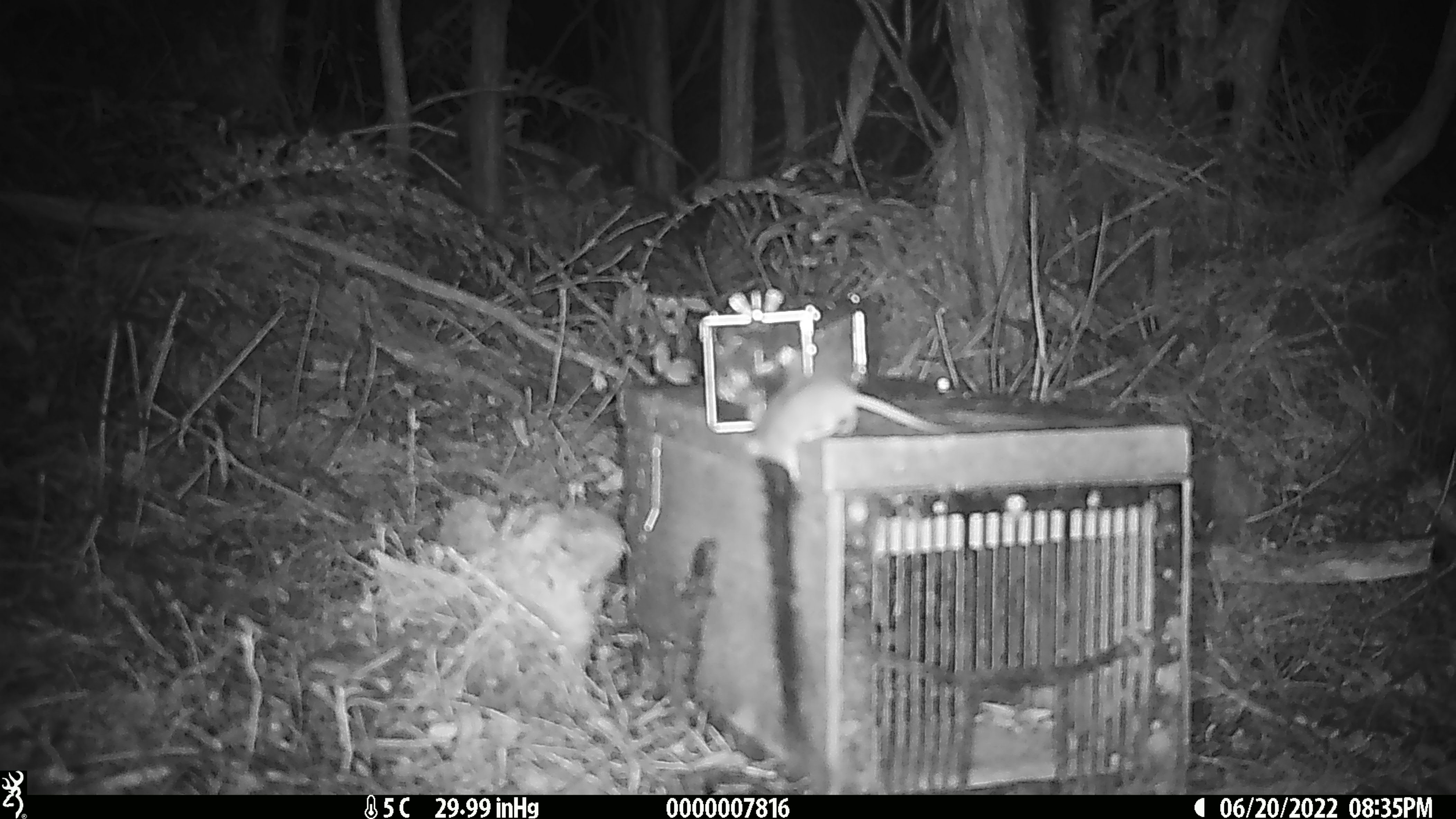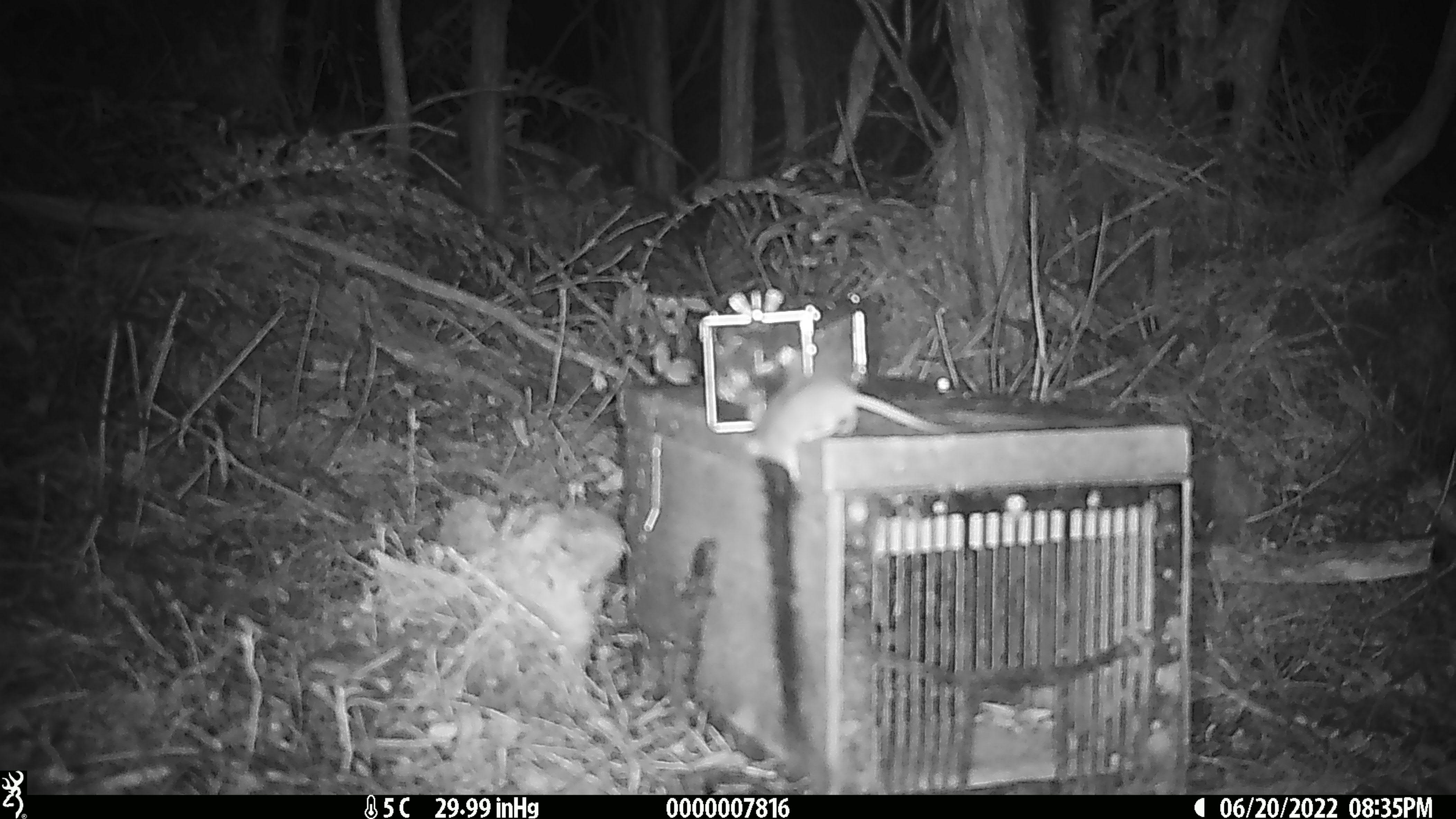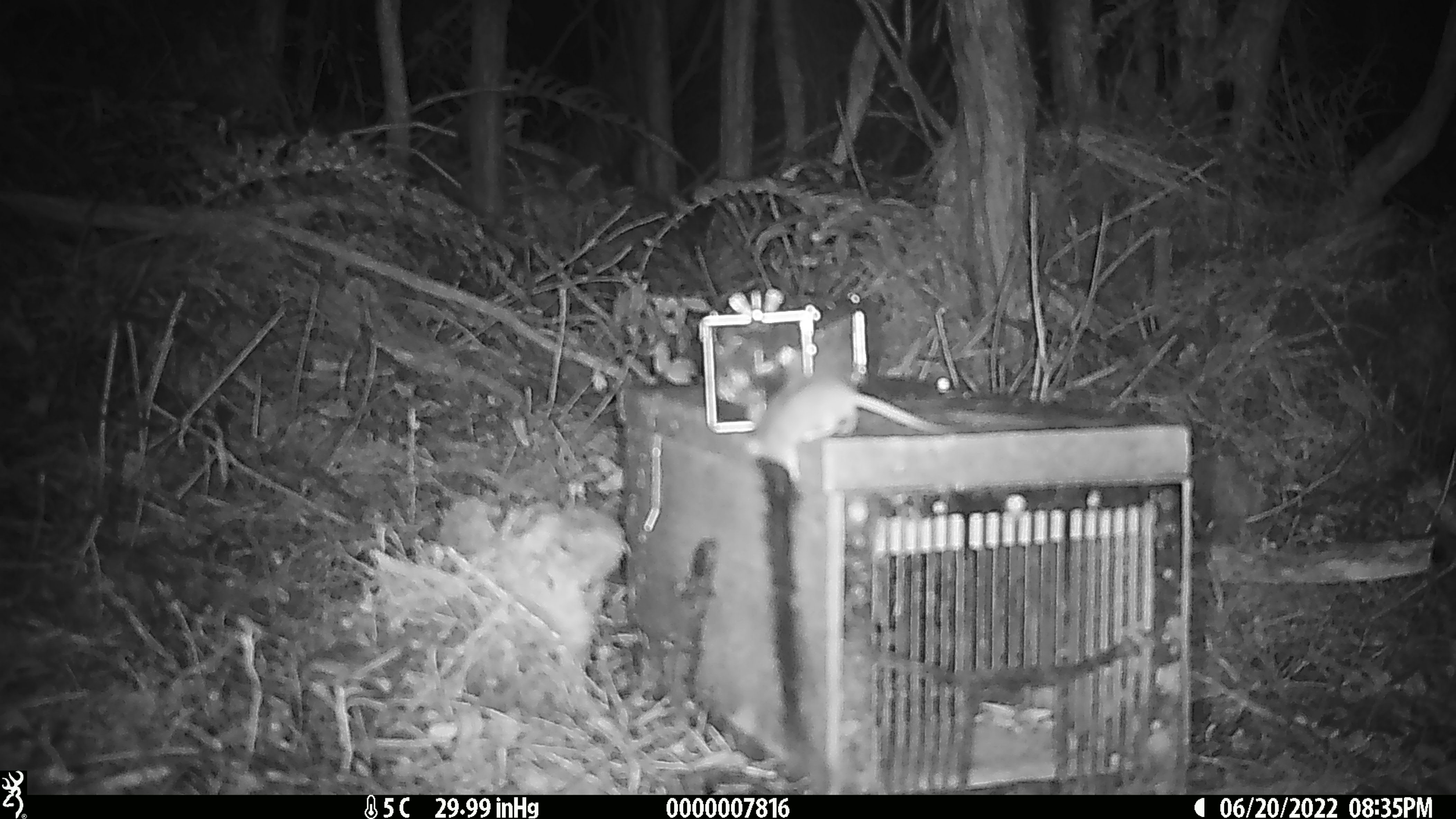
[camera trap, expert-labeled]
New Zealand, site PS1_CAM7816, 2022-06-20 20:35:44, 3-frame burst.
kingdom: Animalia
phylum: Chordata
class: Mammalia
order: Rodentia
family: Muridae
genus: Mus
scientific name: Mus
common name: mouse